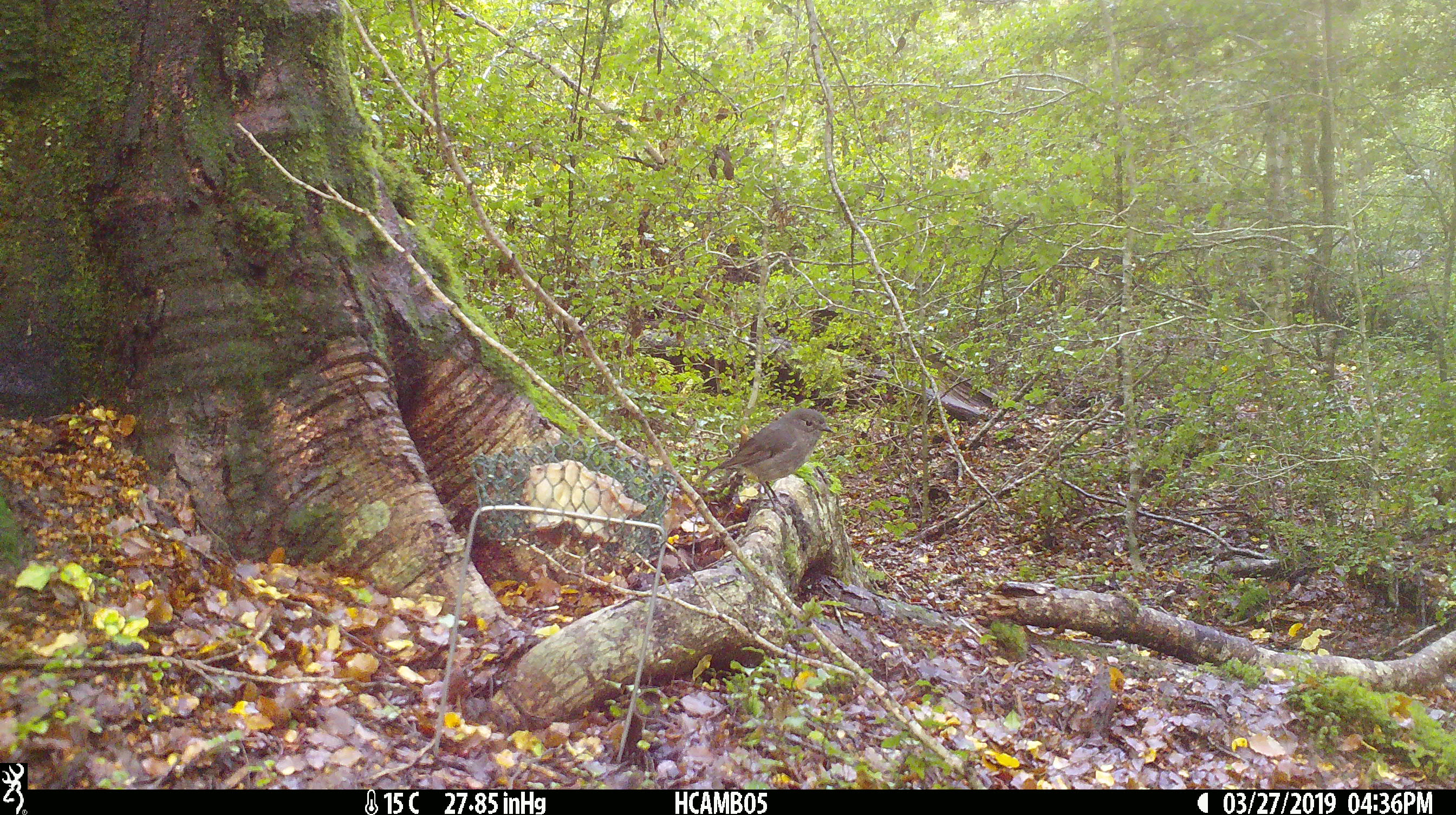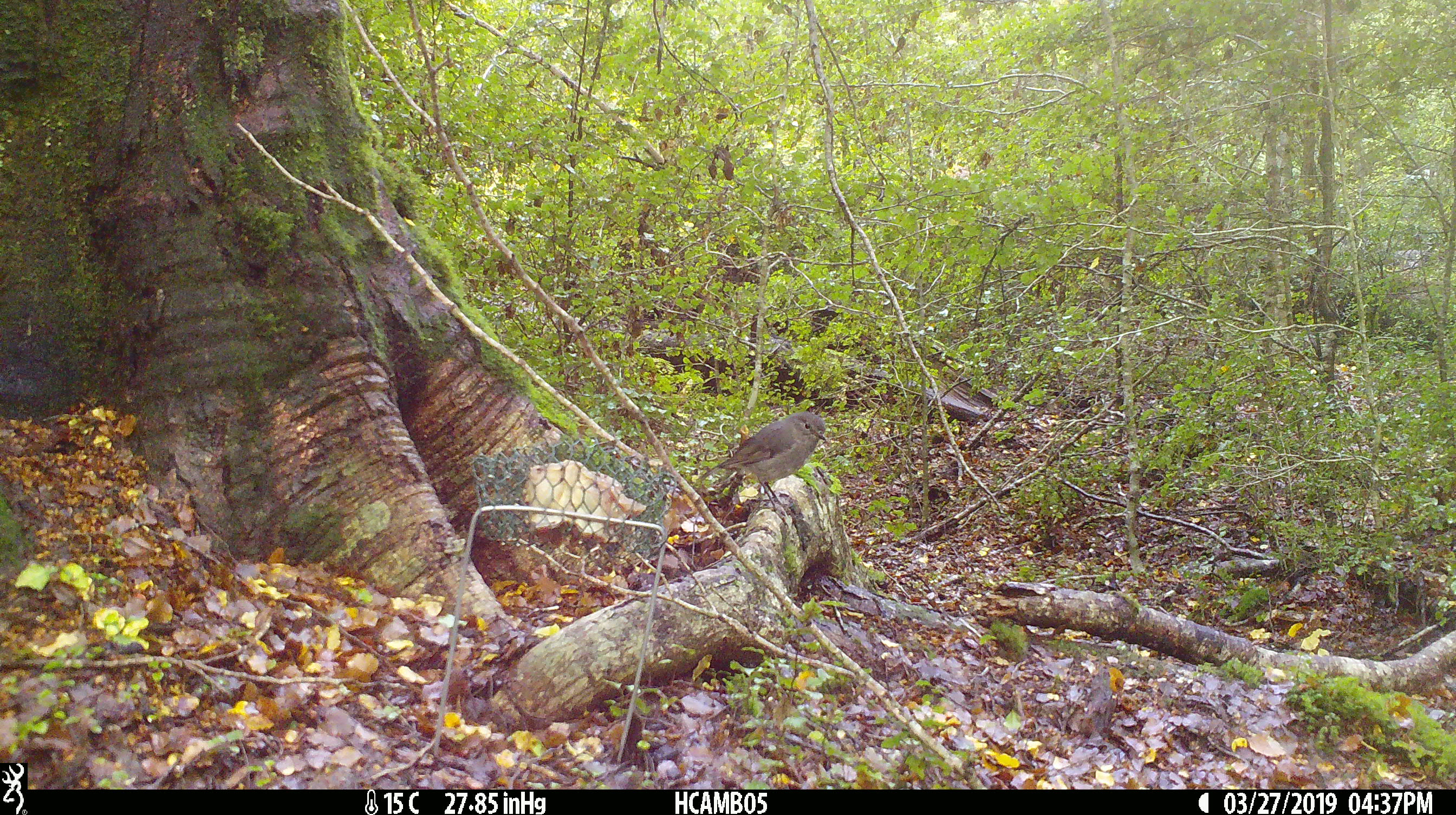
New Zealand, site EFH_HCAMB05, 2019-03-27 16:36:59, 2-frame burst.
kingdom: Animalia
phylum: Chordata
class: Aves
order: Passeriformes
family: Petroicidae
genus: Petroica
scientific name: Petroica australis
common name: new zealand robin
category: robin